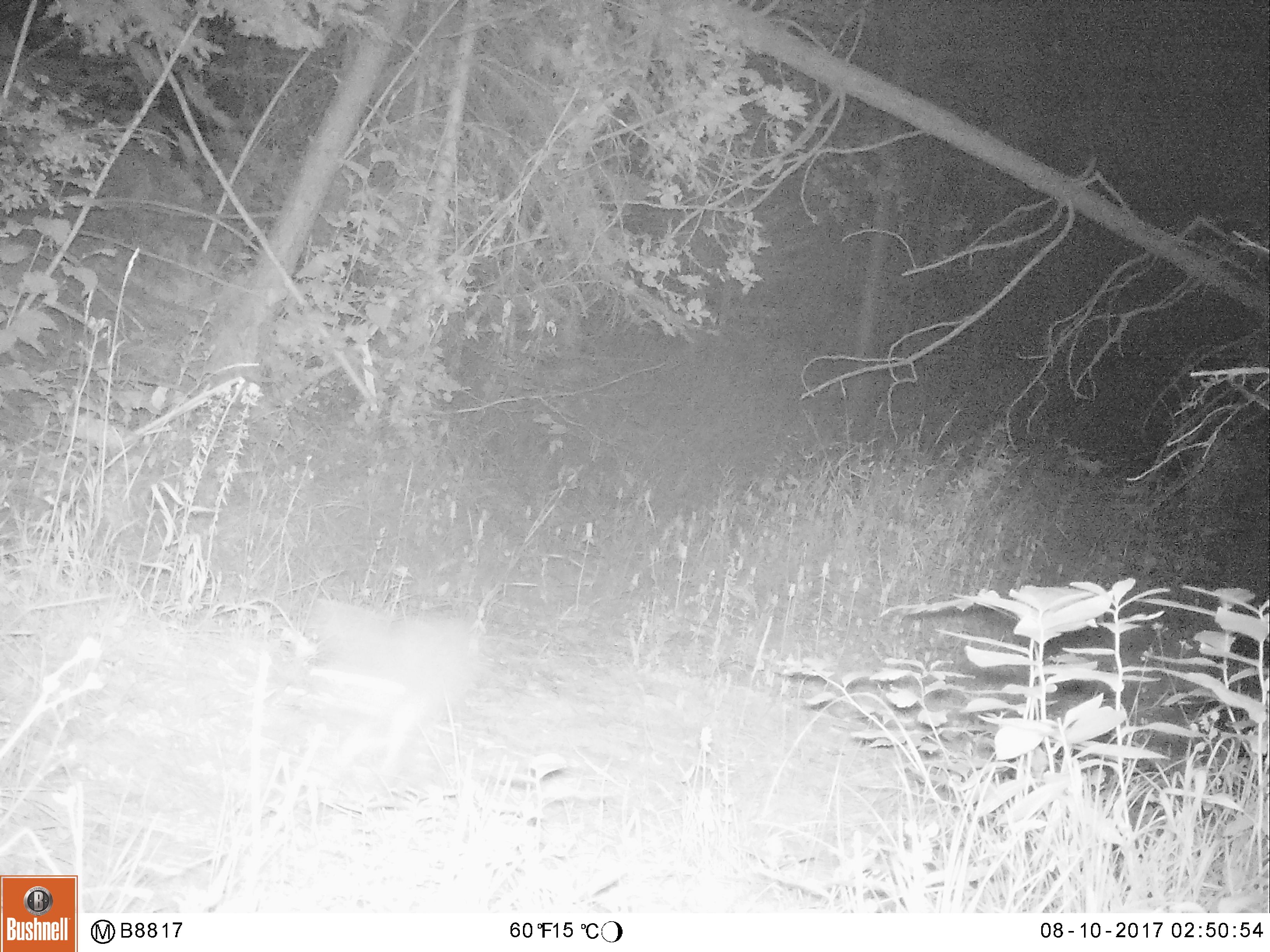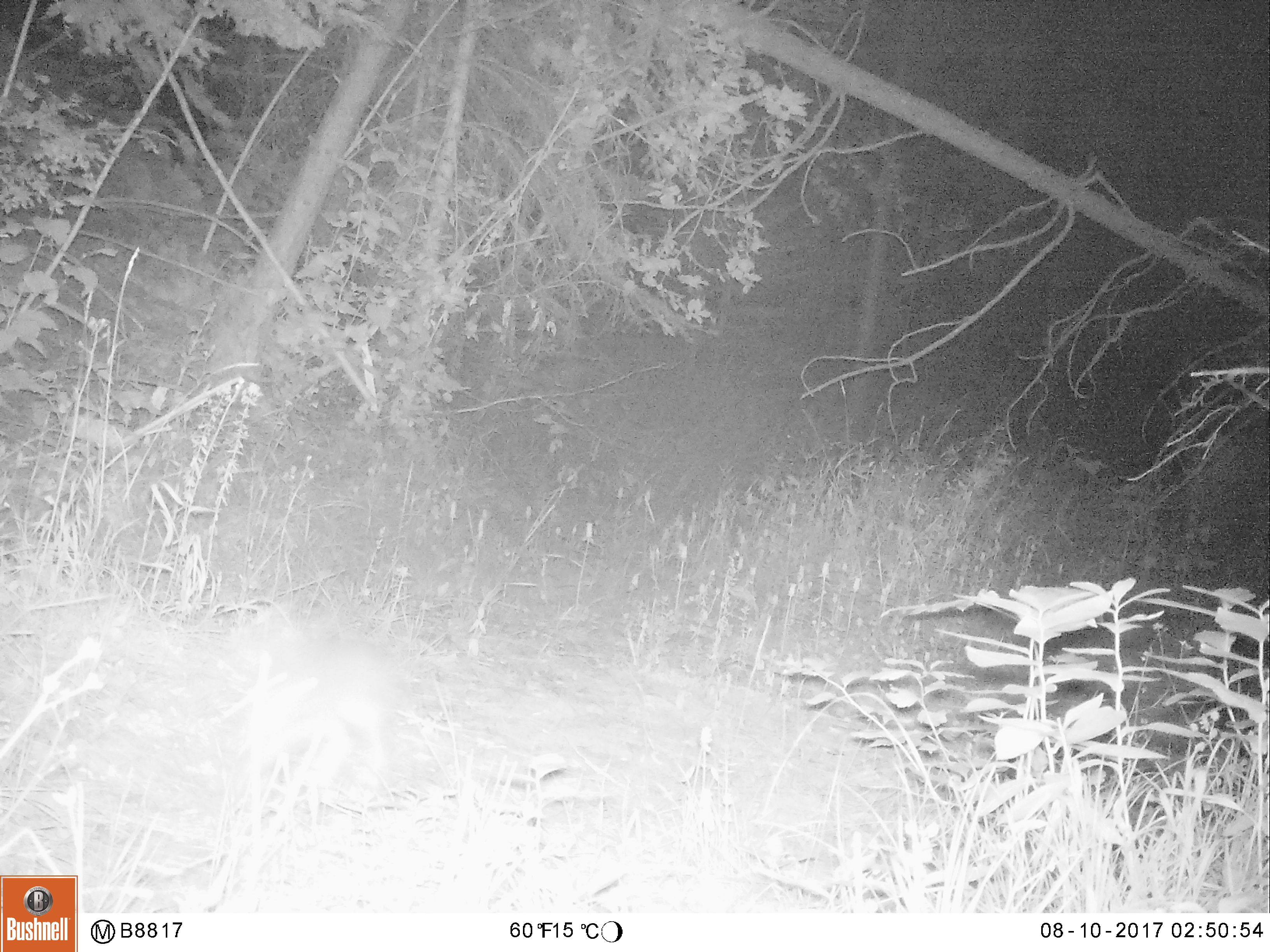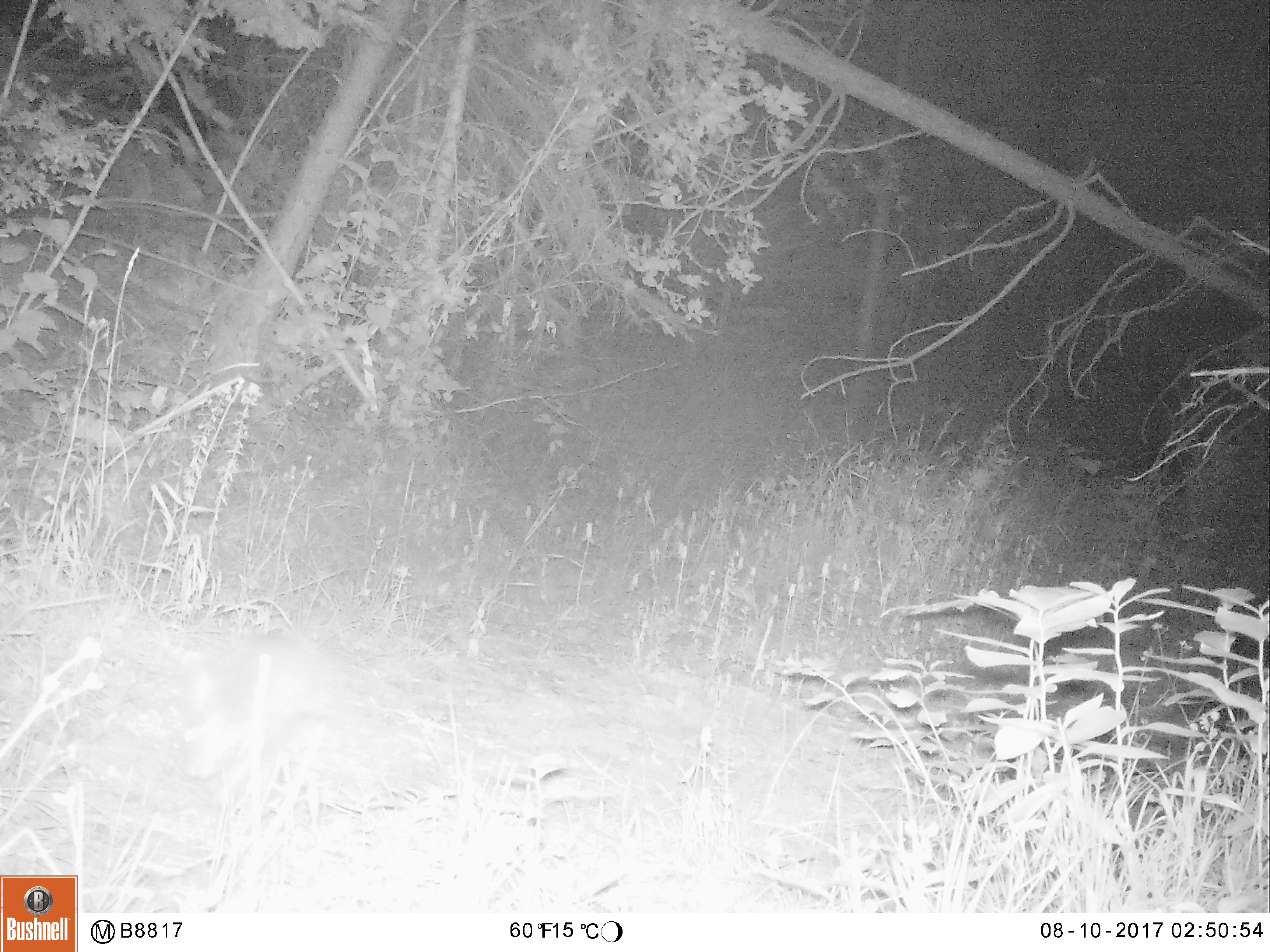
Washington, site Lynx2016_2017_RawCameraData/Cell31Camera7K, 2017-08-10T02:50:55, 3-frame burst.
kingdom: Animalia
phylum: Chordata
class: Mammalia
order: Lagomorpha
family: Leporidae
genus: Lepus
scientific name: Lepus americanus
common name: snowshoe hare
Lepus americanus (snowshoe hare). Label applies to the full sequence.